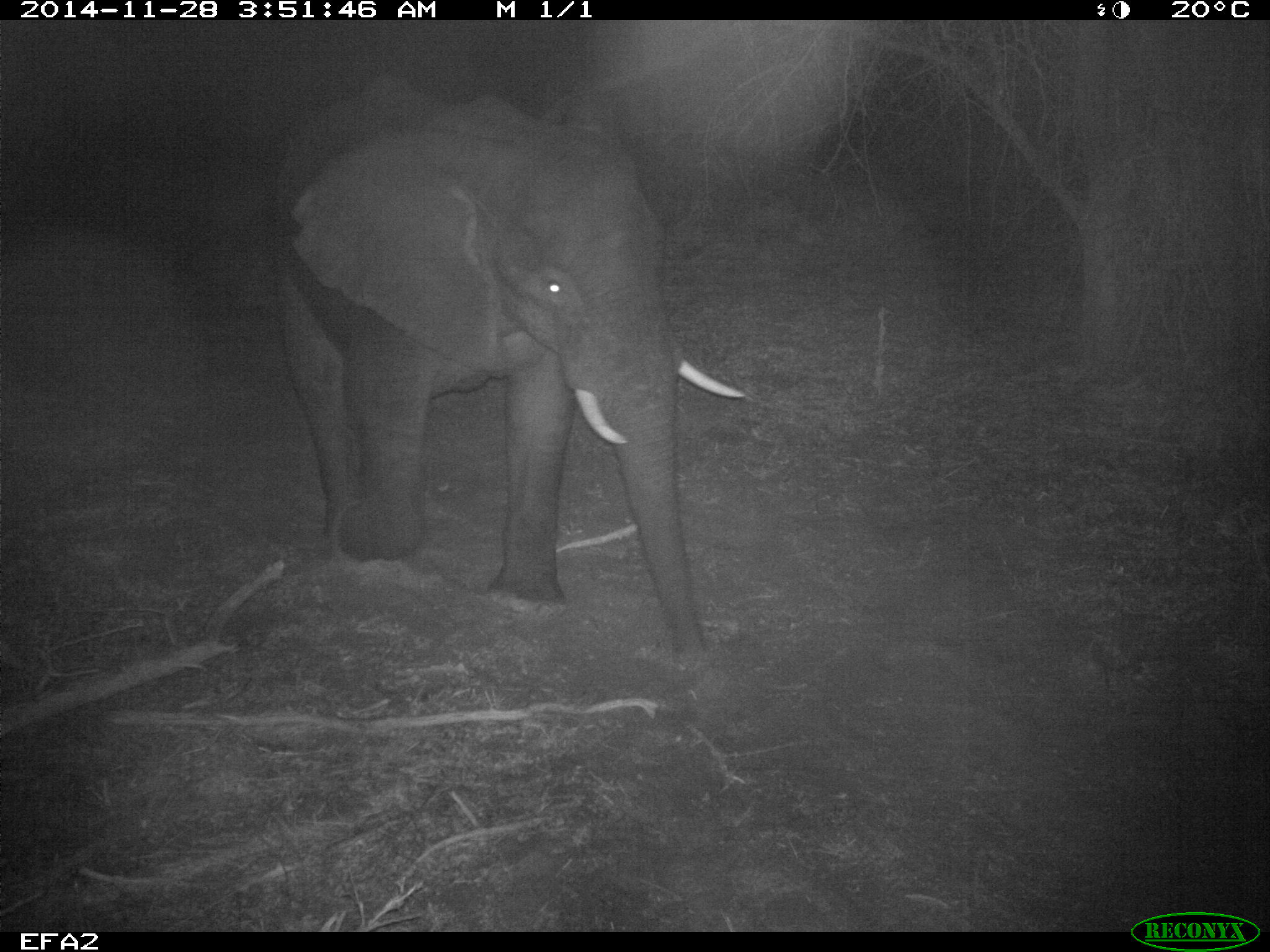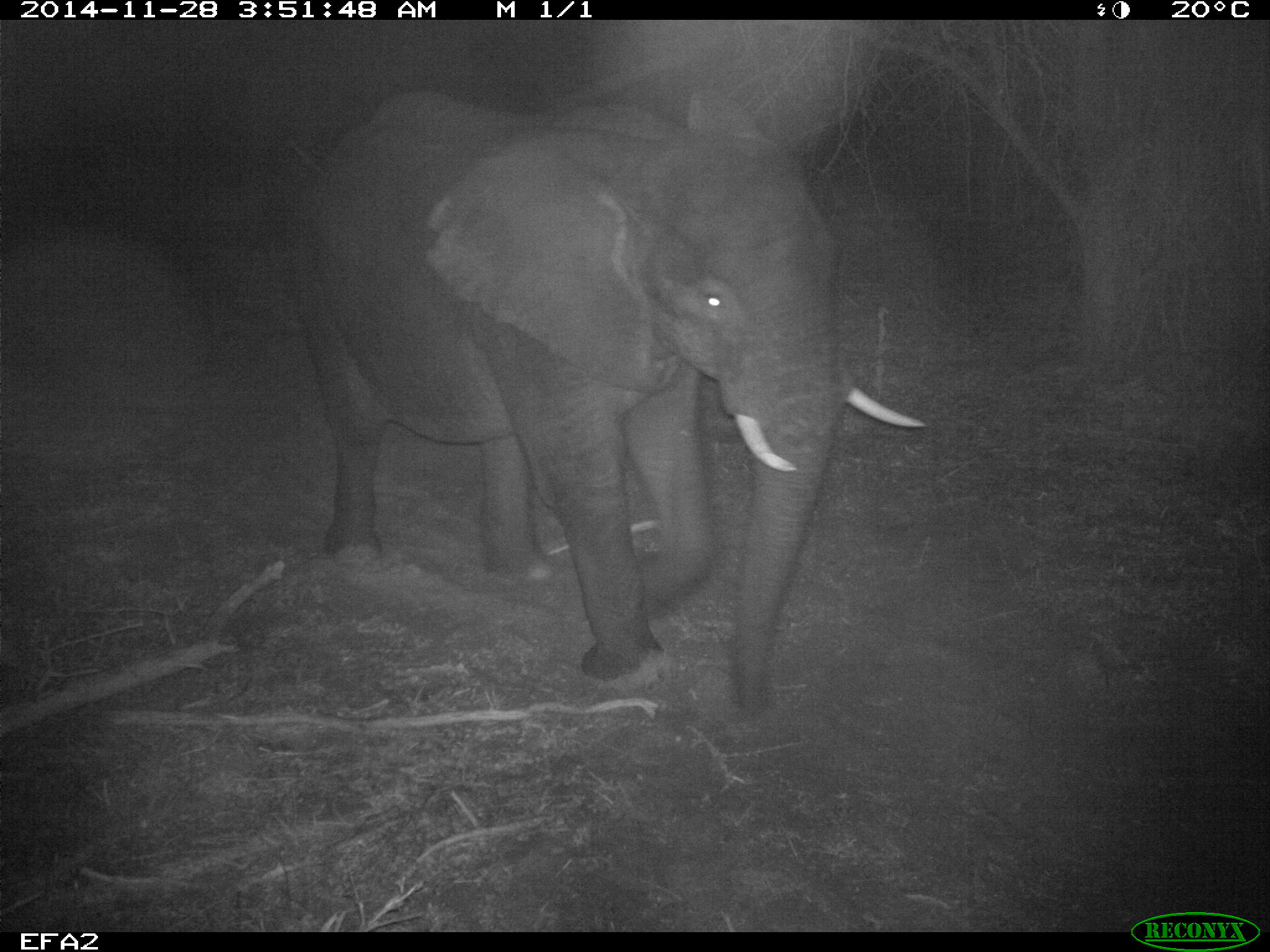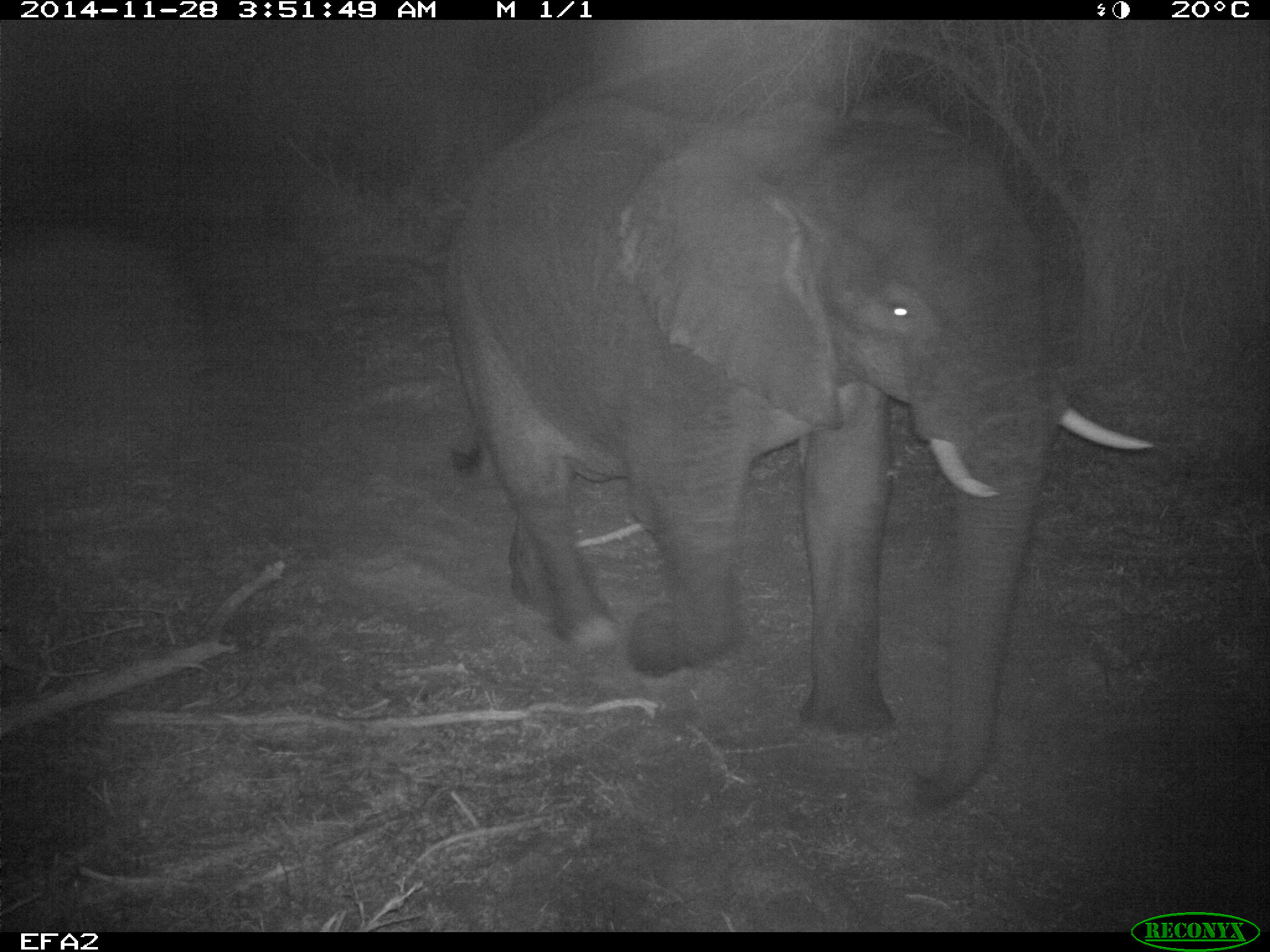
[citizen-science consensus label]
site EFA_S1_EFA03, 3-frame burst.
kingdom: Animalia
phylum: Chordata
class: Mammalia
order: Proboscidea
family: Elephantidae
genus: Loxodonta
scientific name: Loxodonta africana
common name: african bush elephant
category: elephant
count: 1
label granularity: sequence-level